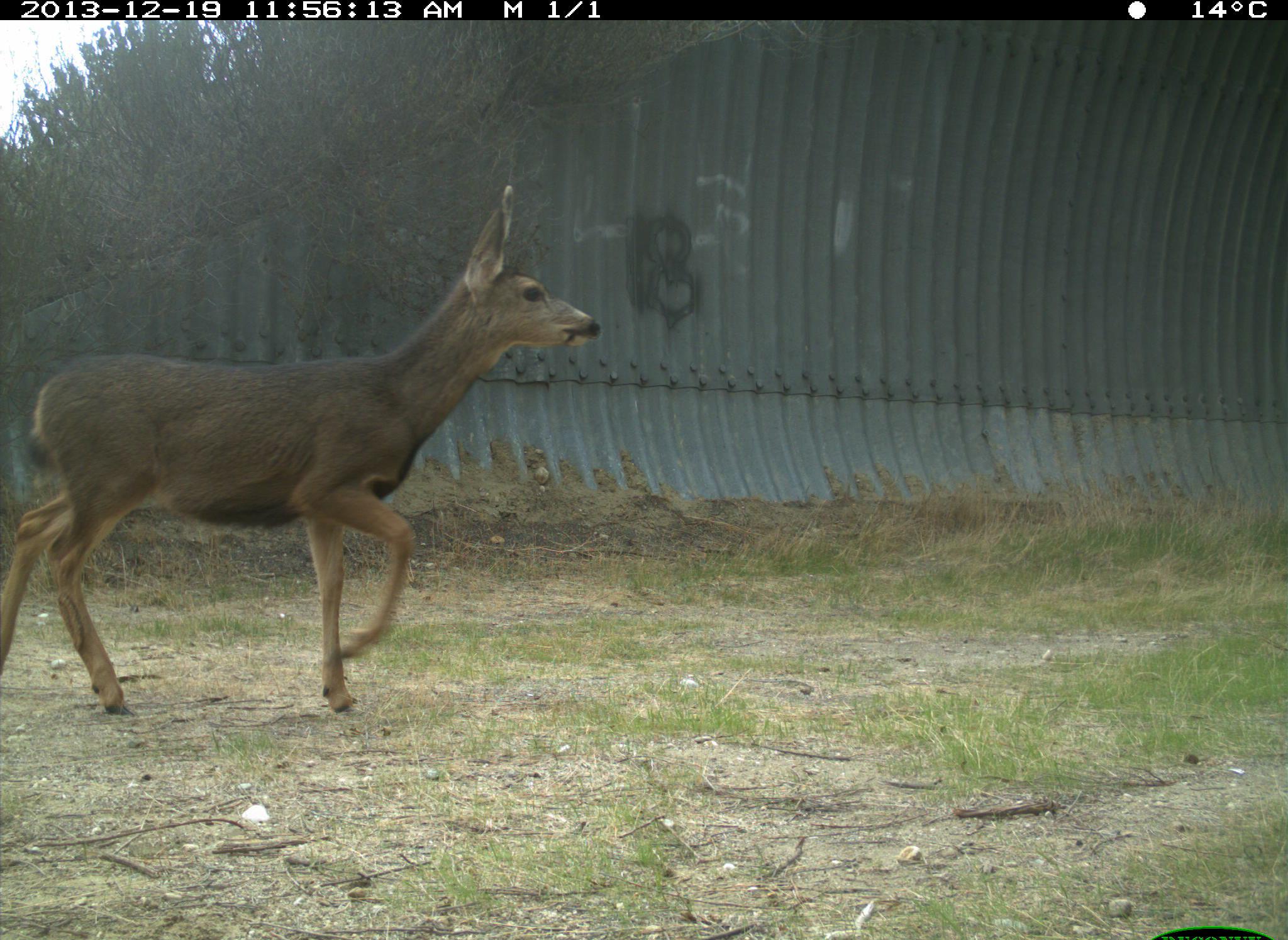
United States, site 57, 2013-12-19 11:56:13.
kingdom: Animalia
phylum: Chordata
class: Mammalia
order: Artiodactyla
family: Cervidae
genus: Odocoileus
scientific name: Odocoileus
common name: deer